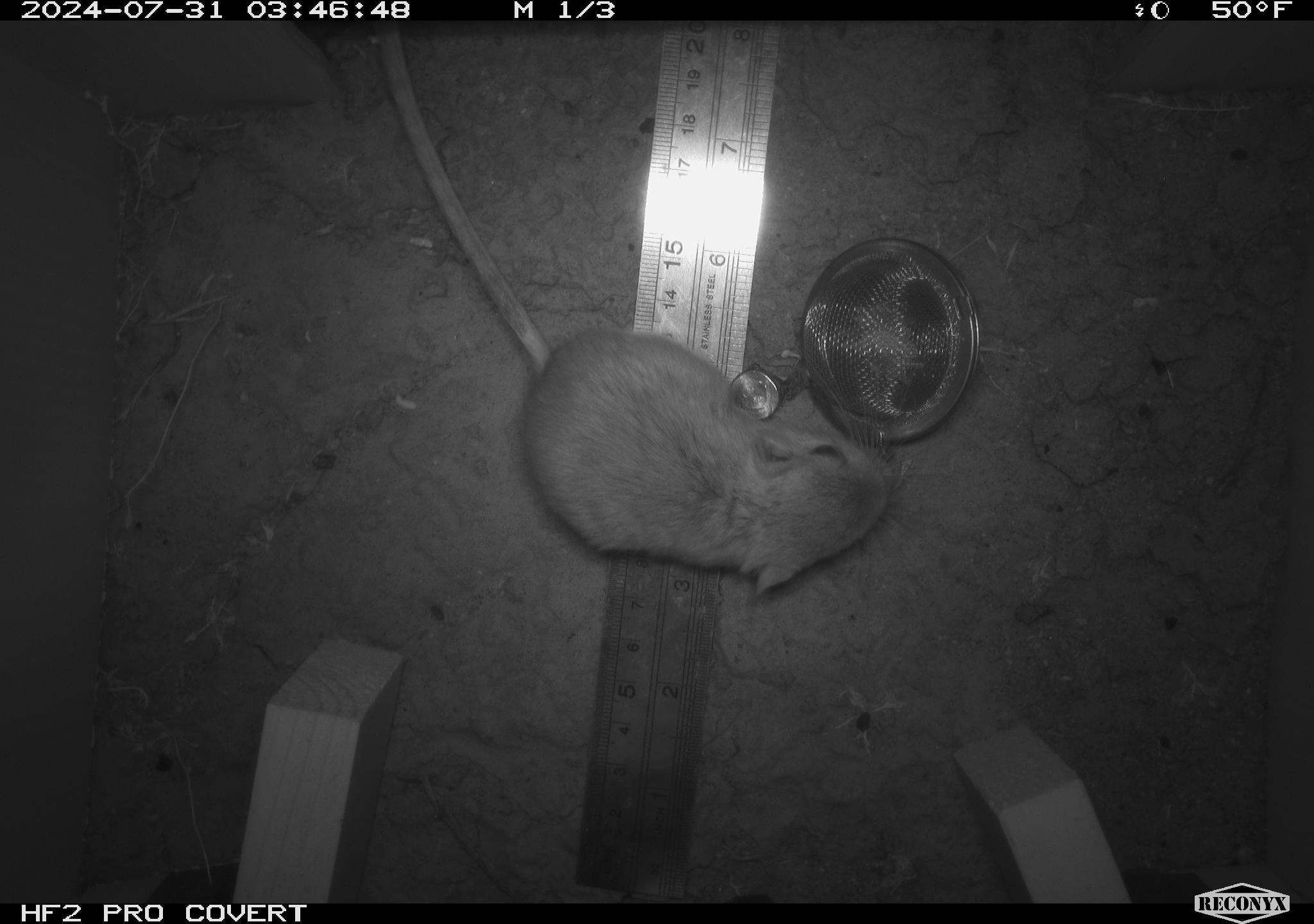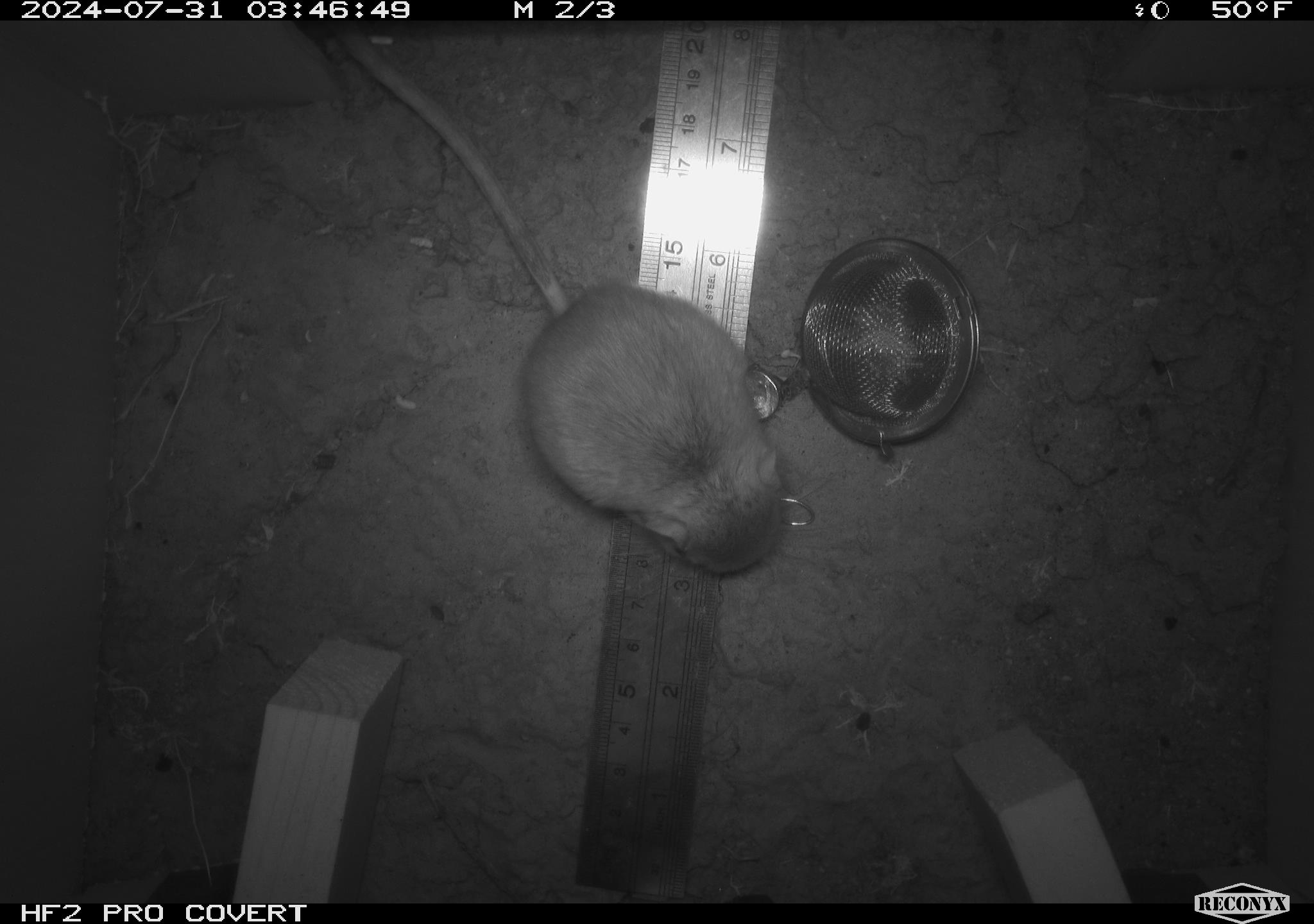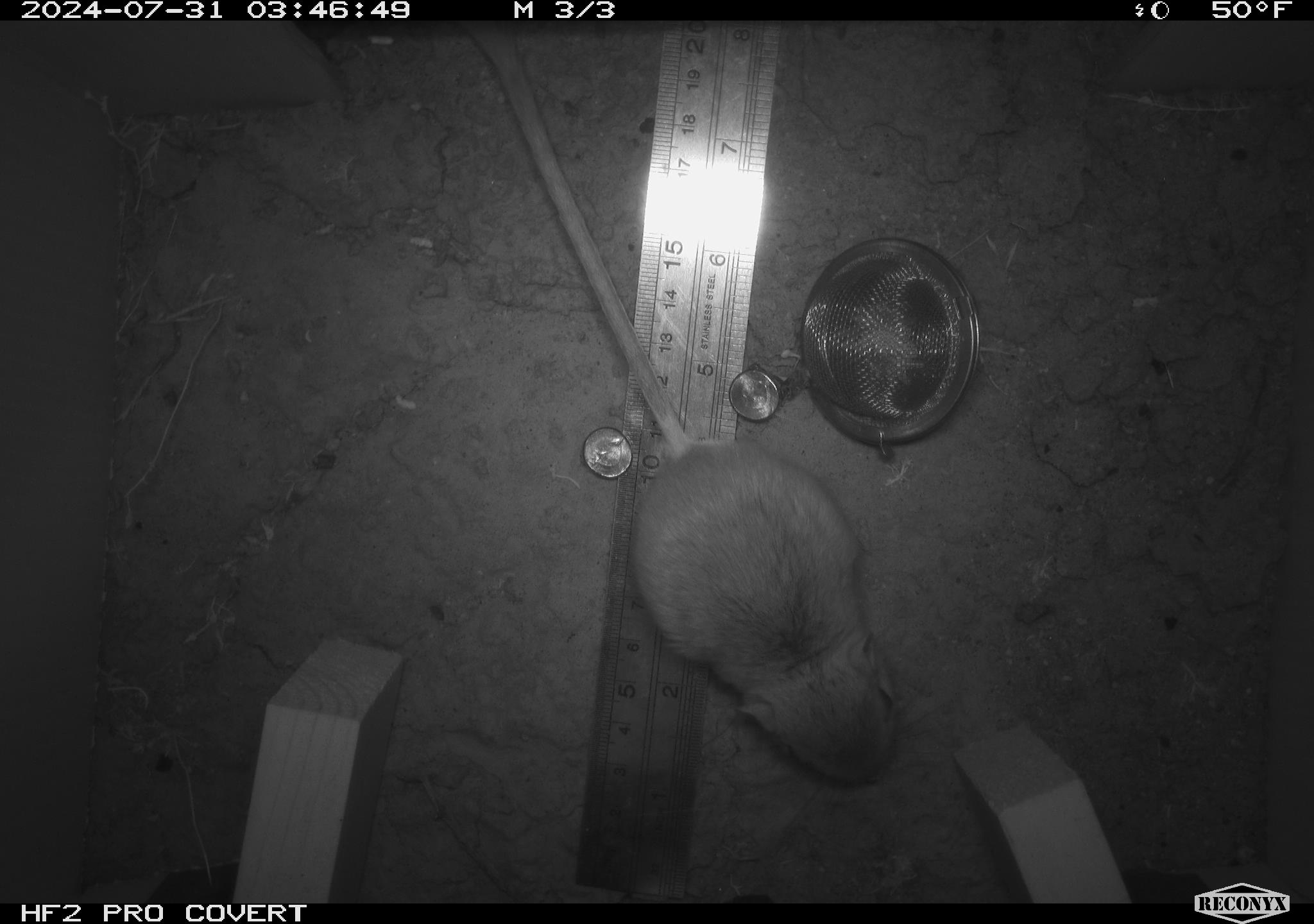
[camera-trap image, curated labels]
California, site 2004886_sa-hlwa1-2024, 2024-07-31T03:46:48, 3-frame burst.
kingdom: Animalia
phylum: Chordata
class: Mammalia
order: Rodentia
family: Heteromyidae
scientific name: Heteromyidae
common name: kangaroo rats and pocket mice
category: heteromyidae family